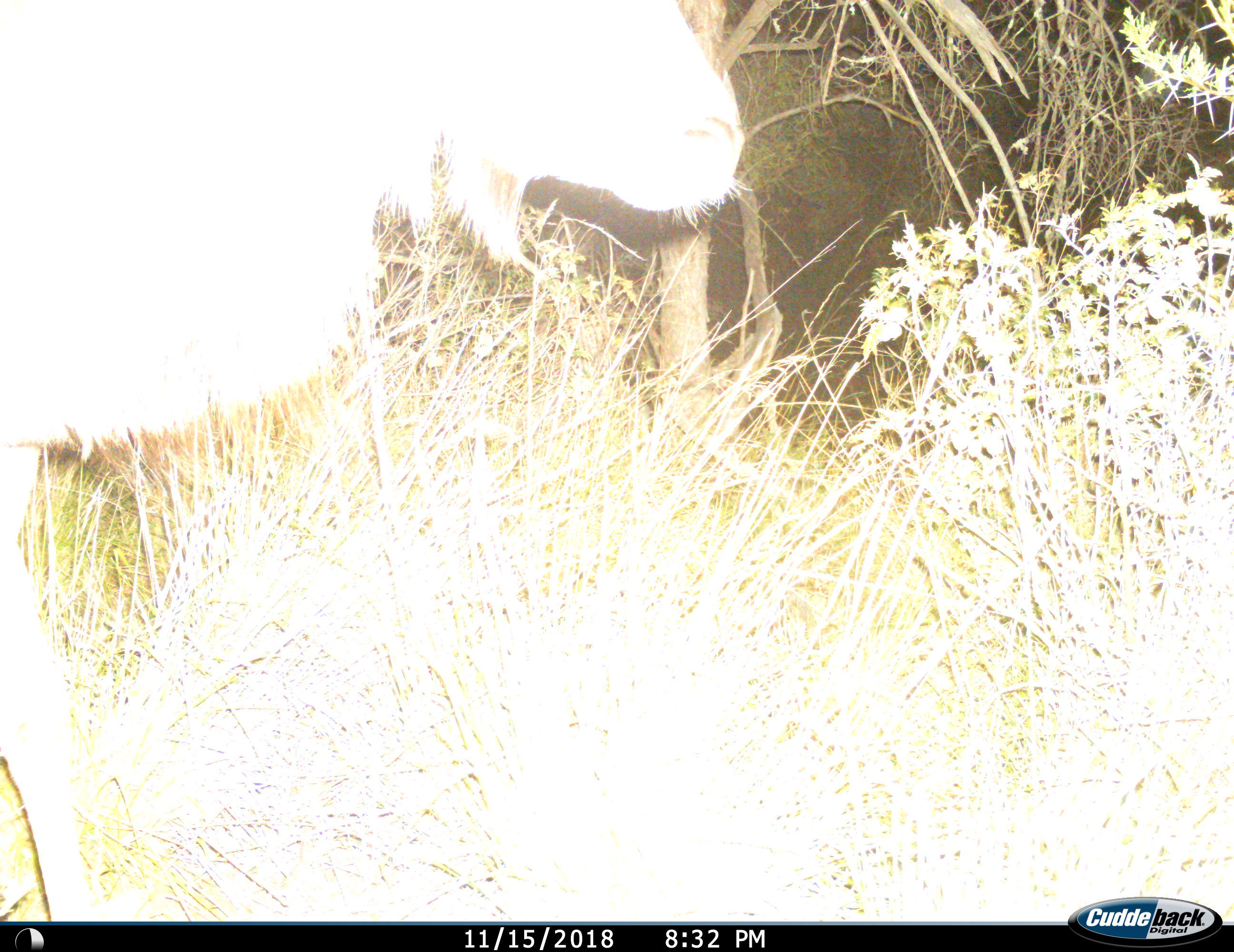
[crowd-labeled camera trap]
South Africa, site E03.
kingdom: Animalia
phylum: Chordata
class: Mammalia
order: Artiodactyla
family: Bovidae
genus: Tragelaphus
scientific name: Tragelaphus strepsiceros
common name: greater kudu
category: kudu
Kudu (greater kudu) (Tragelaphus strepsiceros), count 1. Behavior (volunteer vote fractions): standing 80%, resting 0%, moving 20%, interacting 0%. Young present (vote fraction): 0%. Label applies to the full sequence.